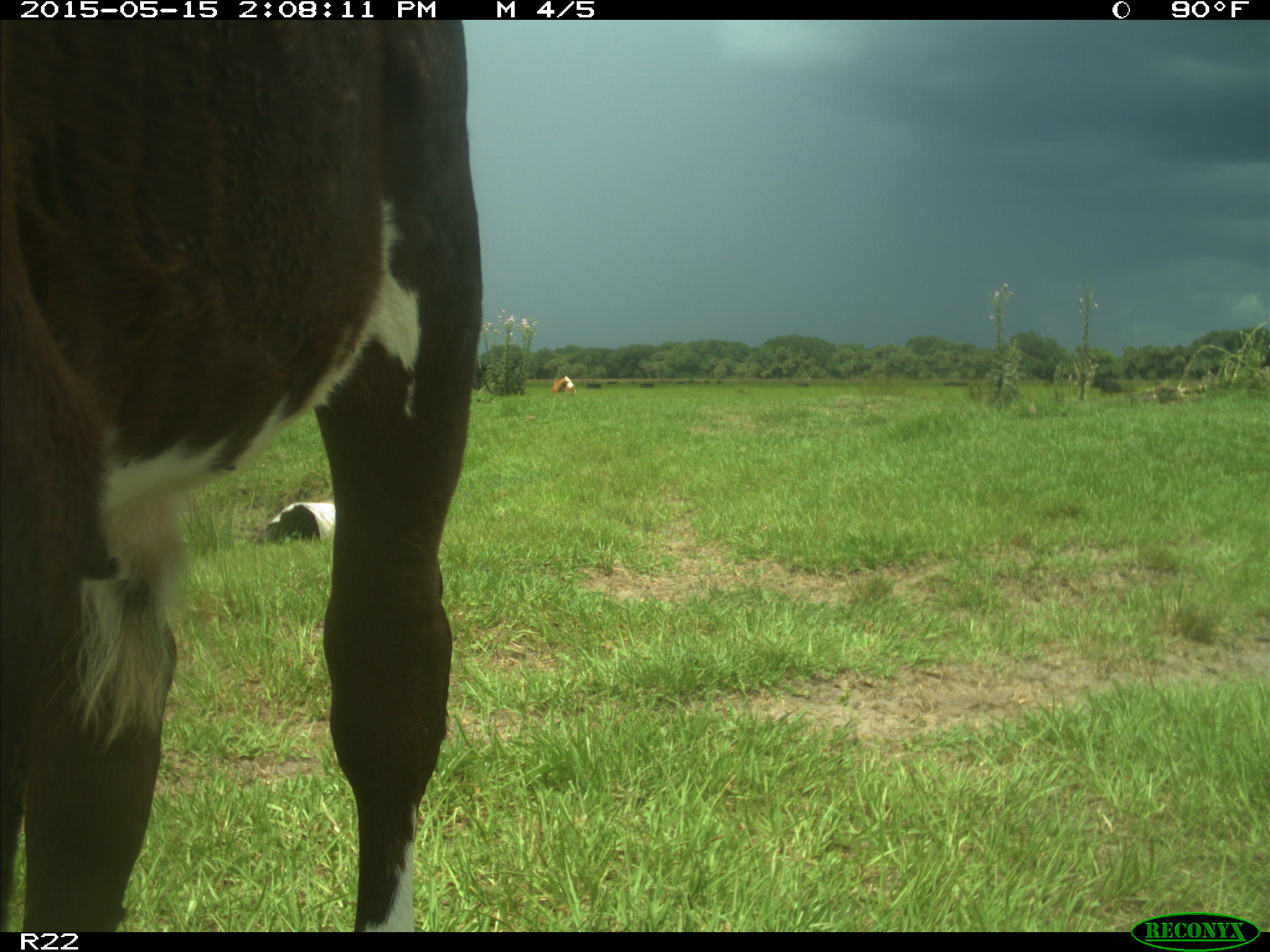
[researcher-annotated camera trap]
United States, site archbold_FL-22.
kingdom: Animalia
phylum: Chordata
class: Mammalia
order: Artiodactyla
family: Bovidae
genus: Bos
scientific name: Bos taurus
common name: domestic cow